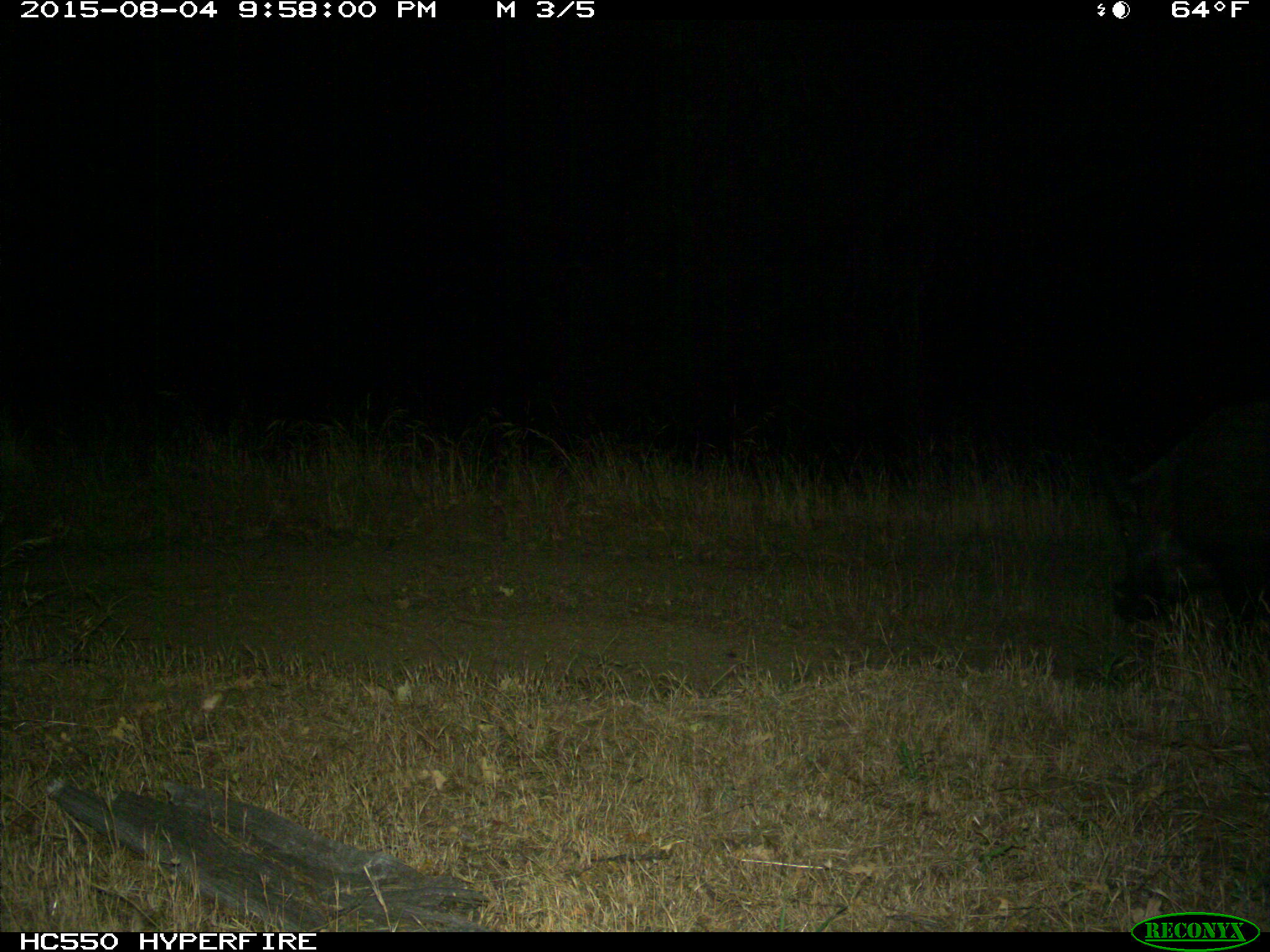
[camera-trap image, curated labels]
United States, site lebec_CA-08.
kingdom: Animalia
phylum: Chordata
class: Mammalia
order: Artiodactyla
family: Suidae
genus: Sus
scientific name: Sus scrofa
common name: wild boar